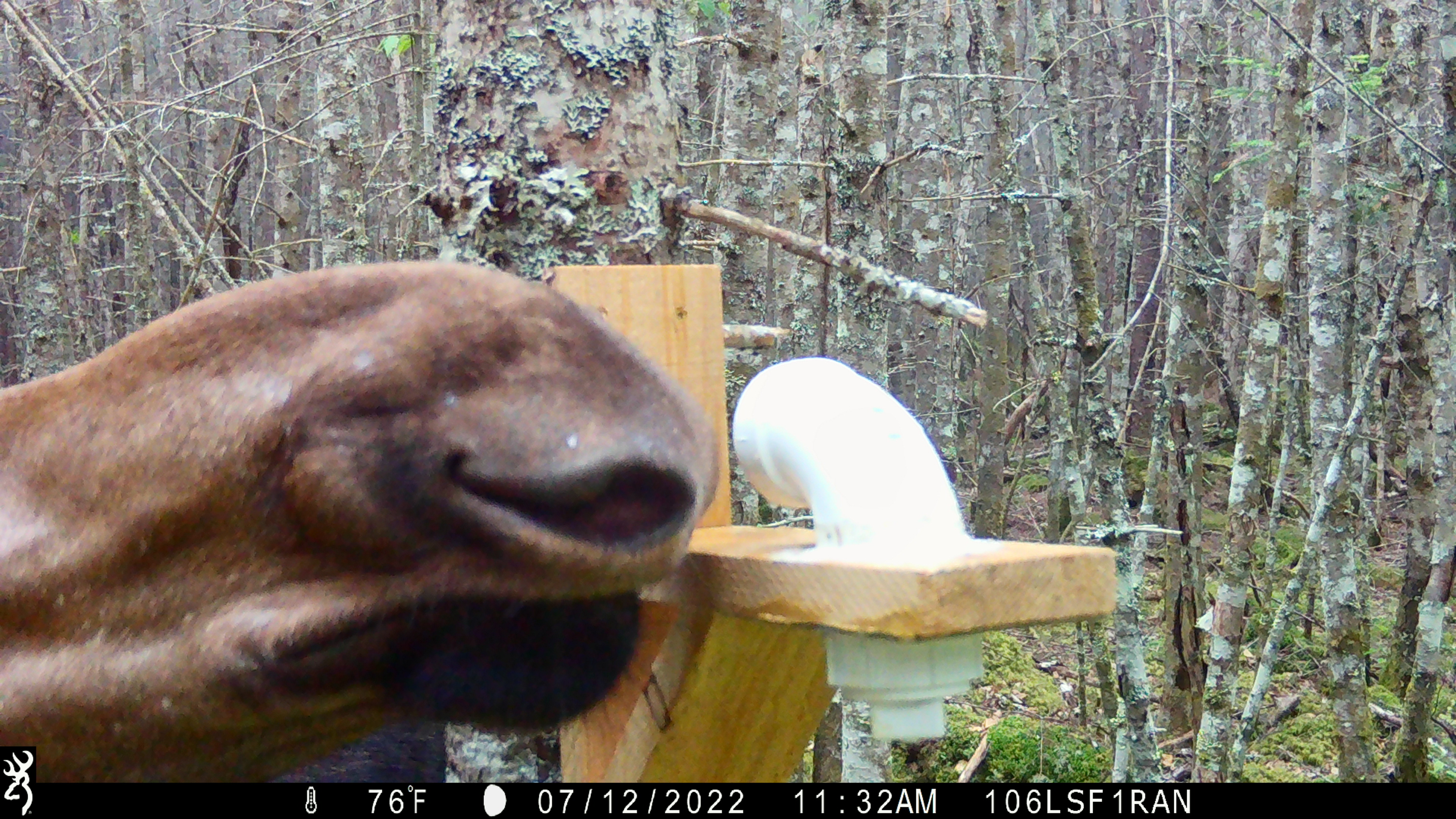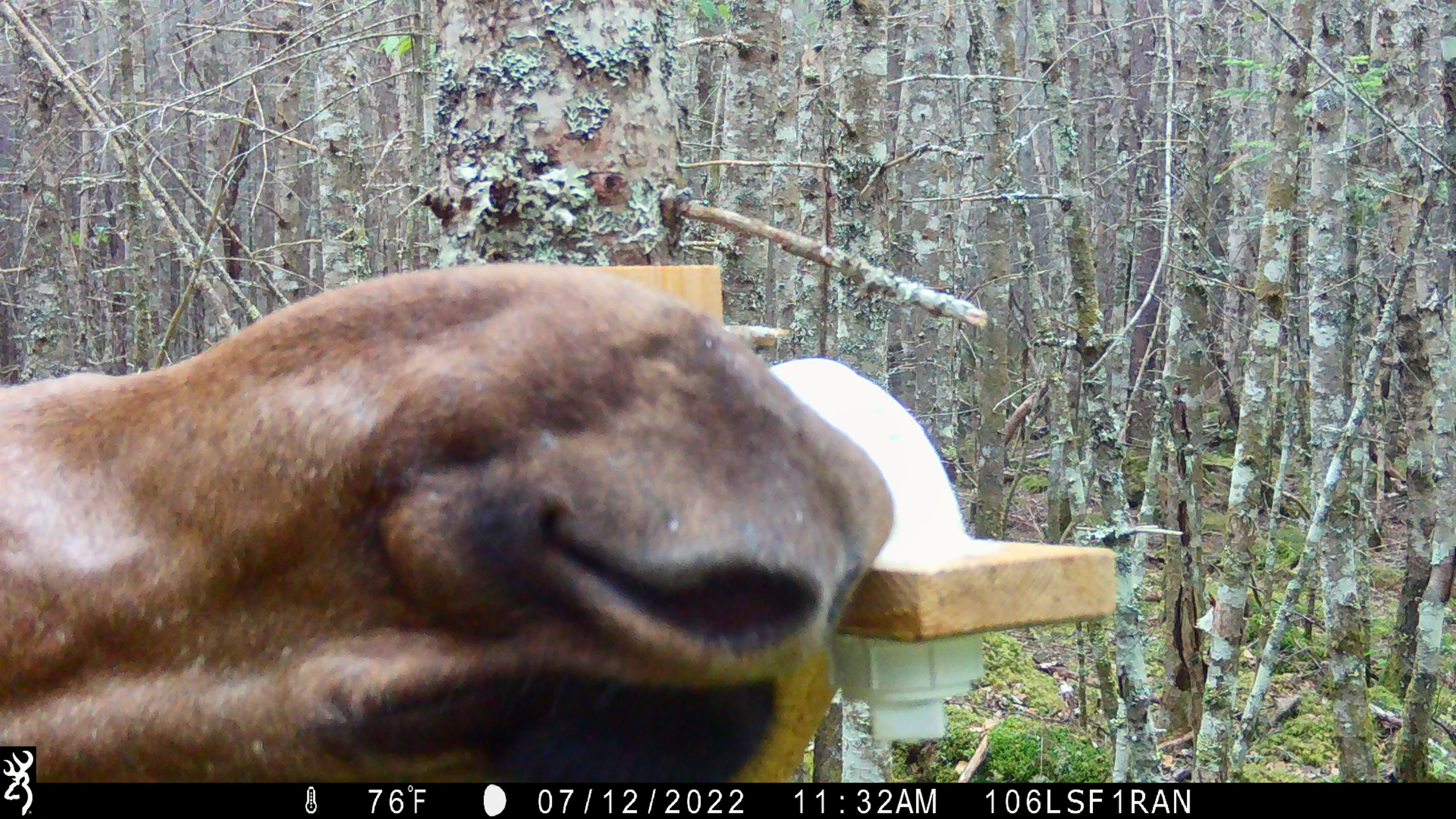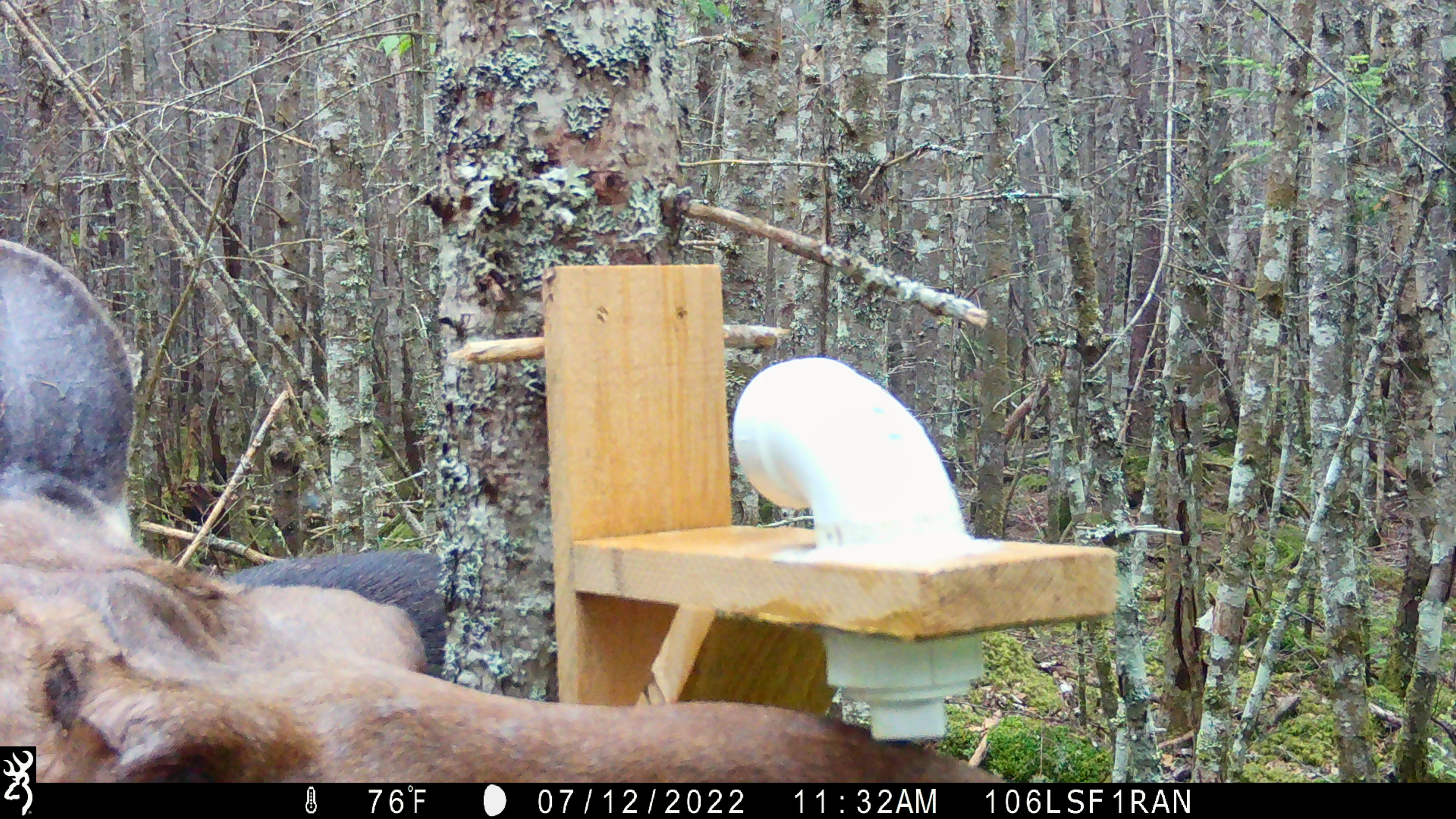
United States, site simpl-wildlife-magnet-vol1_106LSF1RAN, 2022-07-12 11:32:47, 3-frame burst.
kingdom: Animalia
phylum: Chordata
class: Mammalia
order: Artiodactyla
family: Cervidae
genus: Alces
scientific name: Alces alces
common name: moose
Moose (Alces alces).